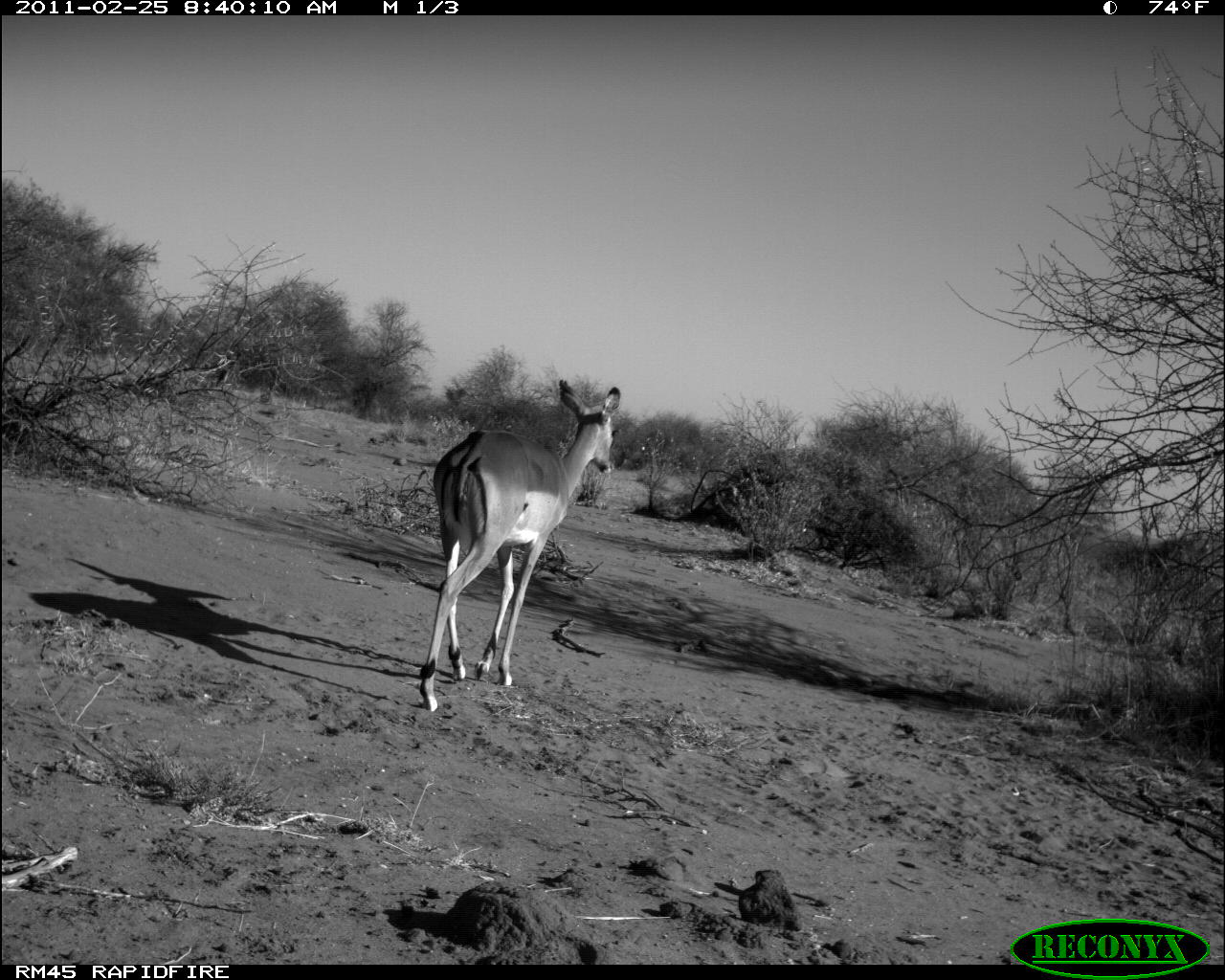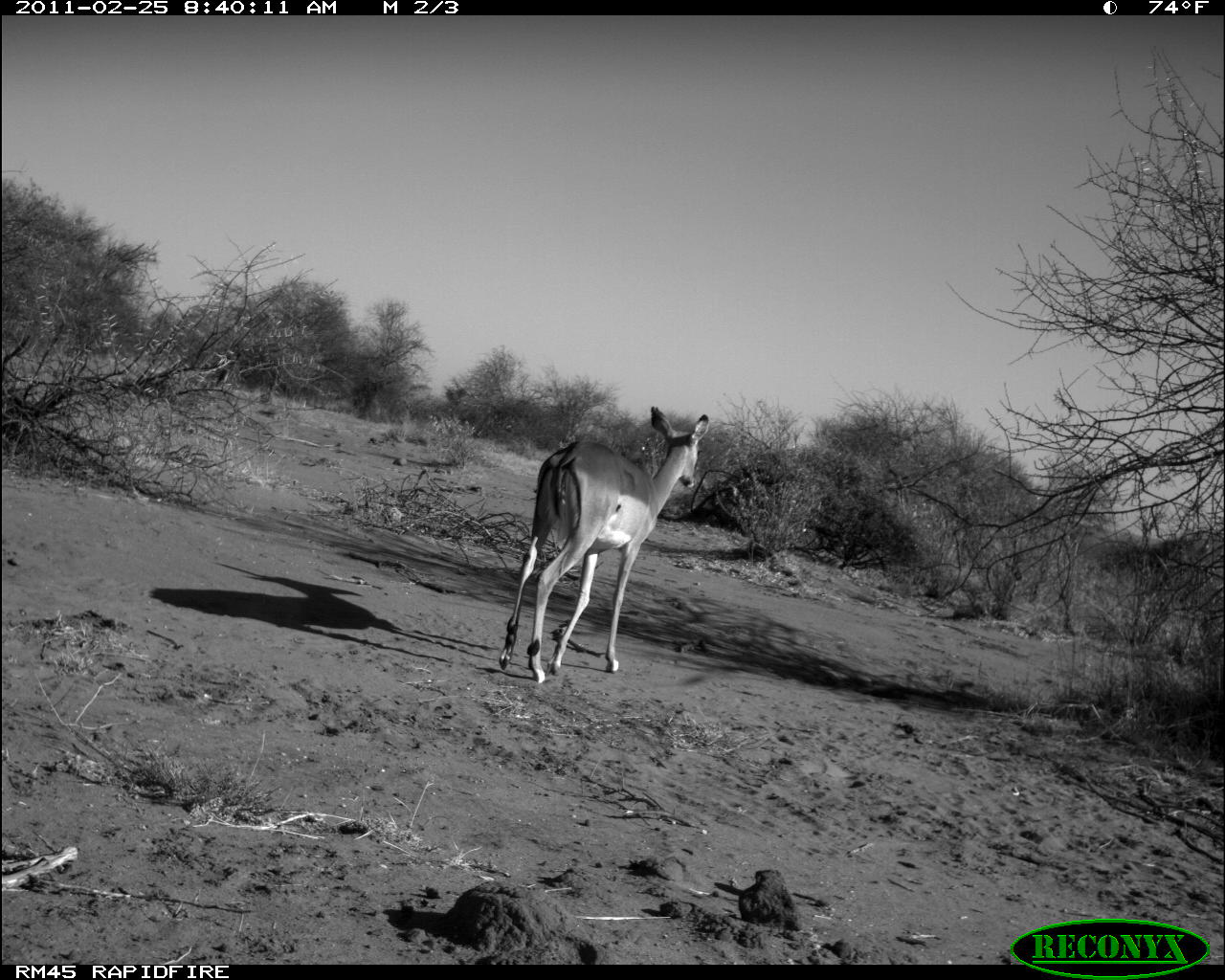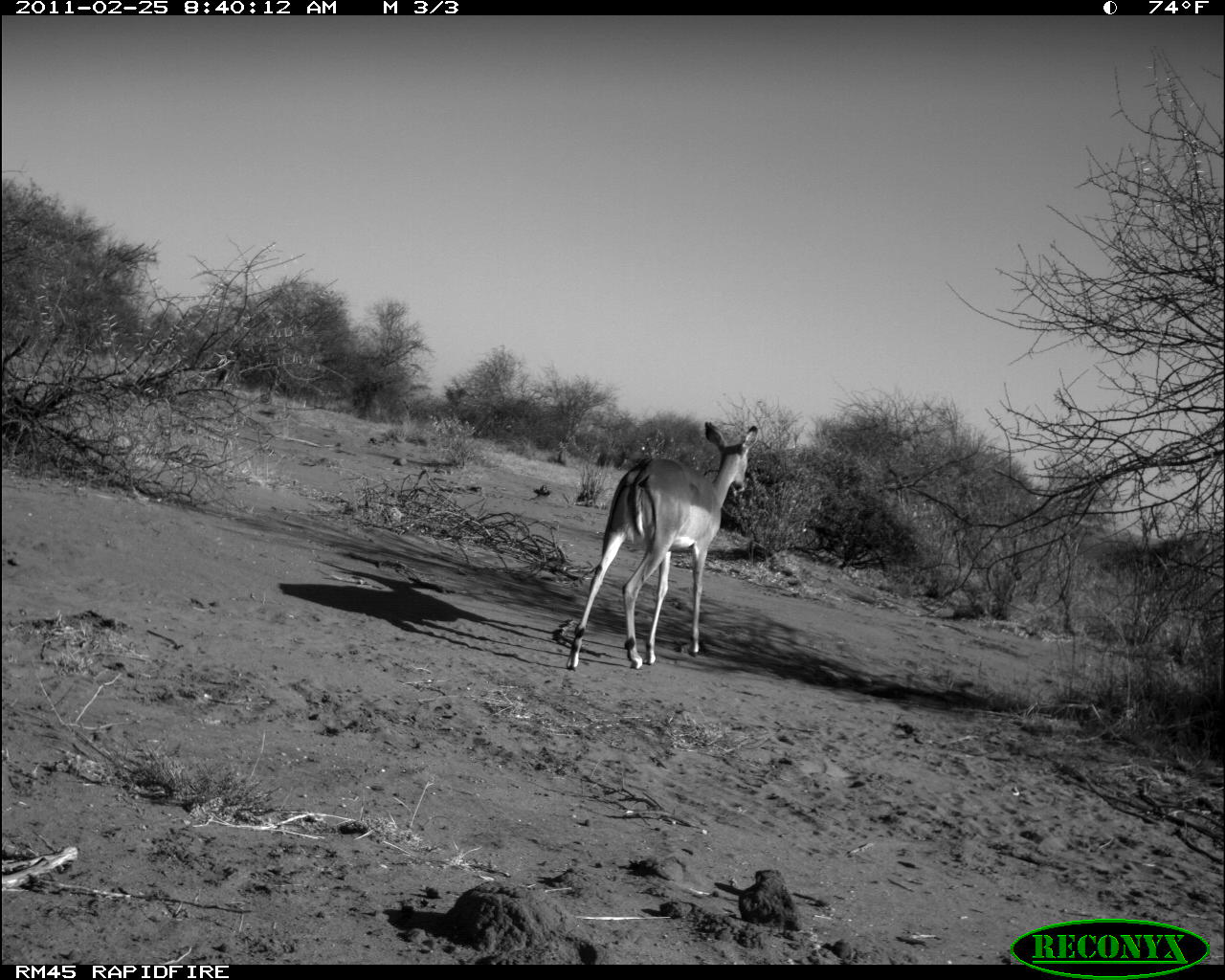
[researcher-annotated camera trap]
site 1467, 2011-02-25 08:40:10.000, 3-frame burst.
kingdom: Animalia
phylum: Chordata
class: Mammalia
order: Artiodactyla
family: Bovidae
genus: Aepyceros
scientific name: Aepyceros melampus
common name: impala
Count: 1.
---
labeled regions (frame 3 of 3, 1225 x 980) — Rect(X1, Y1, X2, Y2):
aepyceros melampus: Rect(565, 420, 759, 669)